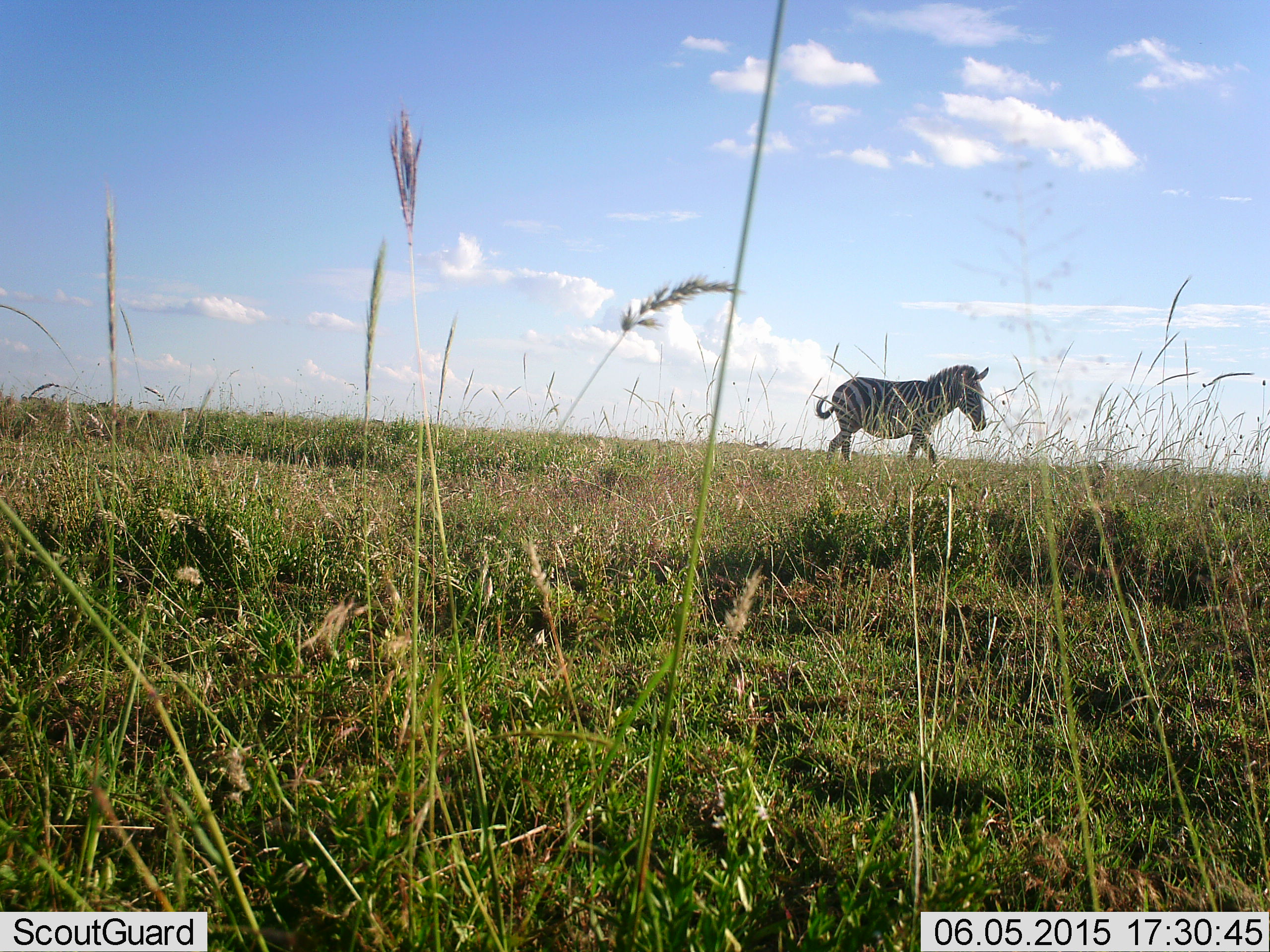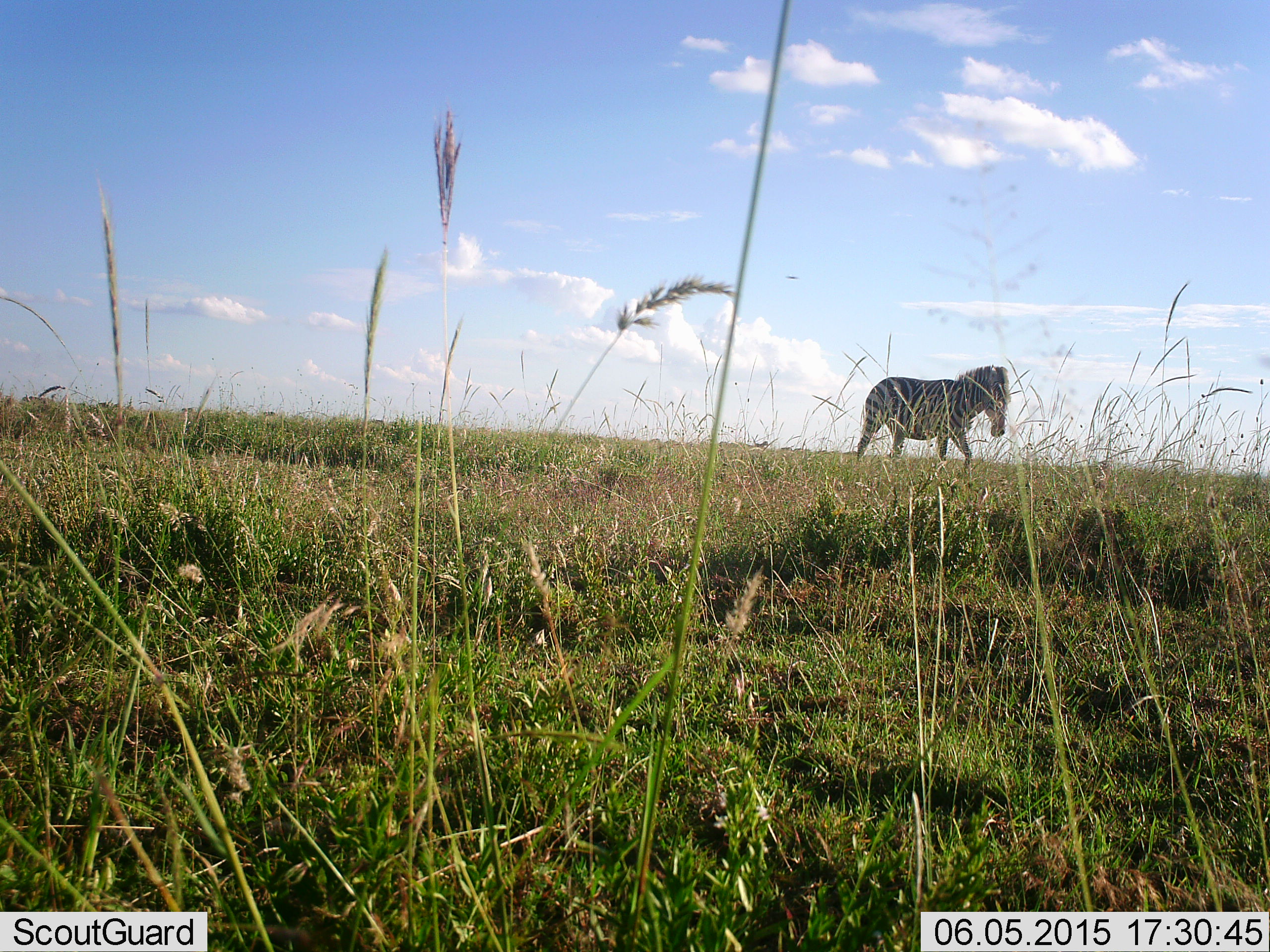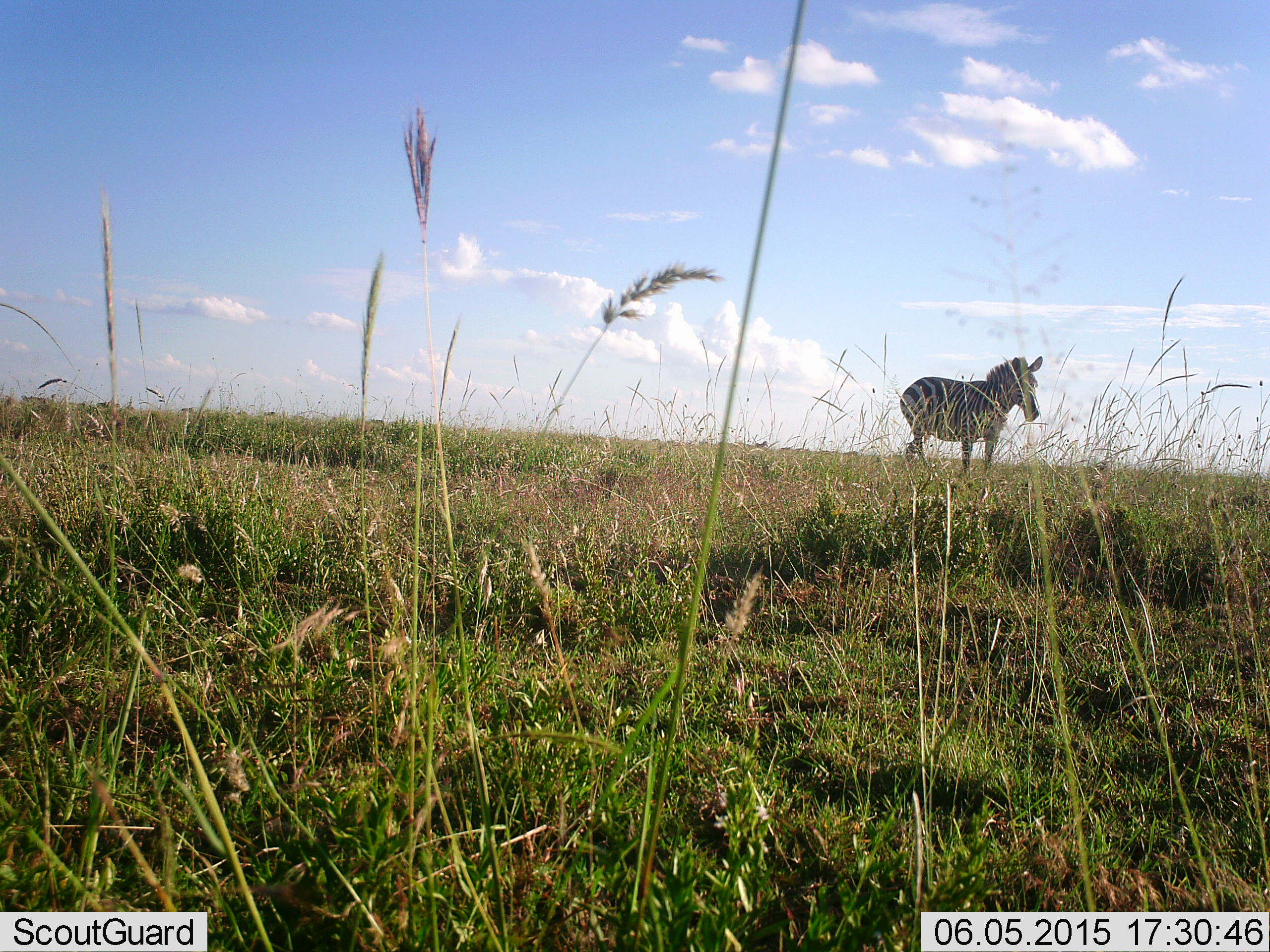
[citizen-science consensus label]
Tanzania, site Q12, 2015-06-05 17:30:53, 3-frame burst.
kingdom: Animalia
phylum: Chordata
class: Mammalia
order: Perissodactyla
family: Equidae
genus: Equus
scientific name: Equus quagga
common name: plains zebra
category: zebra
Zebra (plains zebra) (Equus quagga), count 1. Behavior (volunteer vote fractions): standing 0%, resting 0%, moving 100%, interacting 0%. Young present (vote fraction): 0%. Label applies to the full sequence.